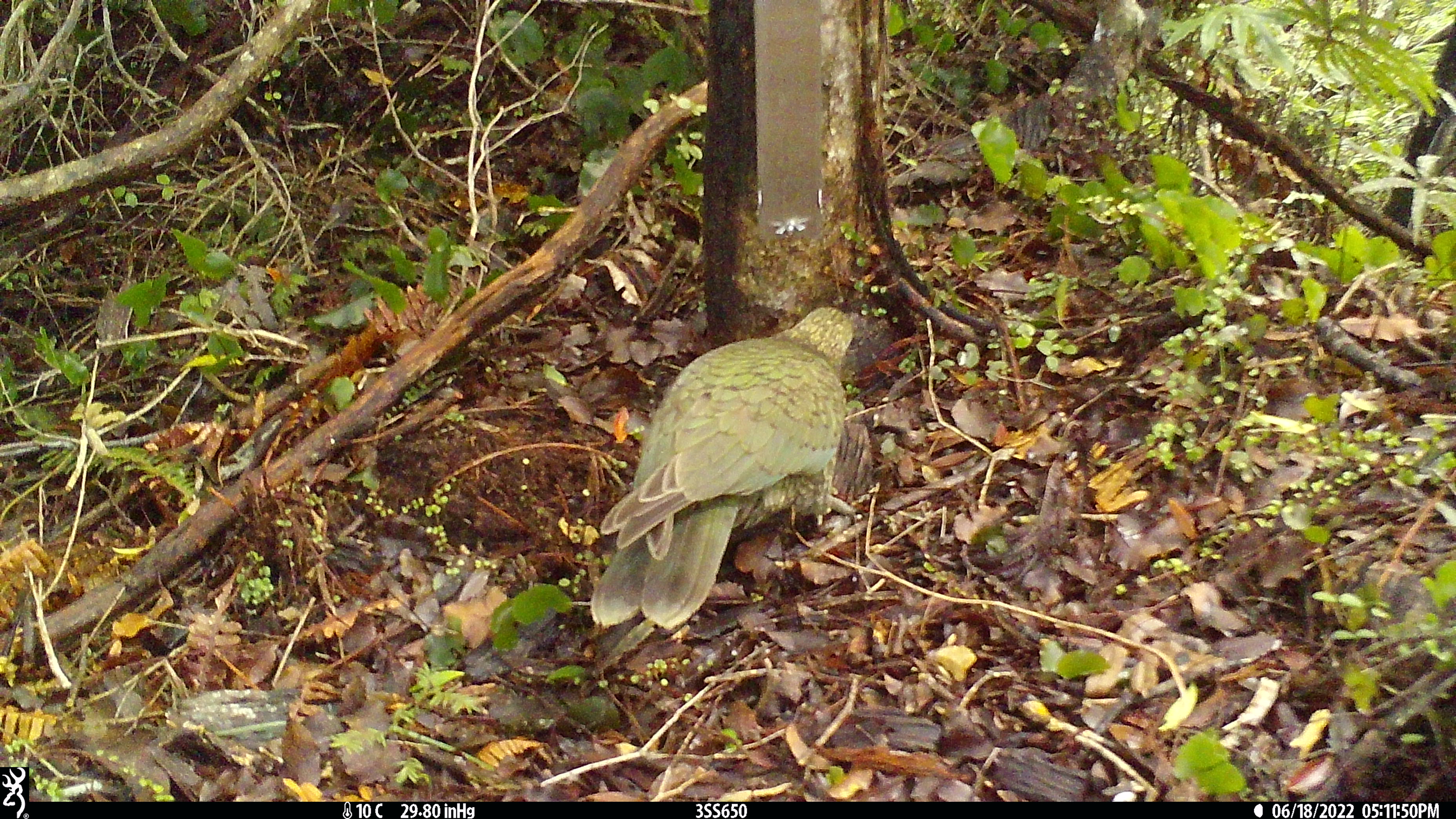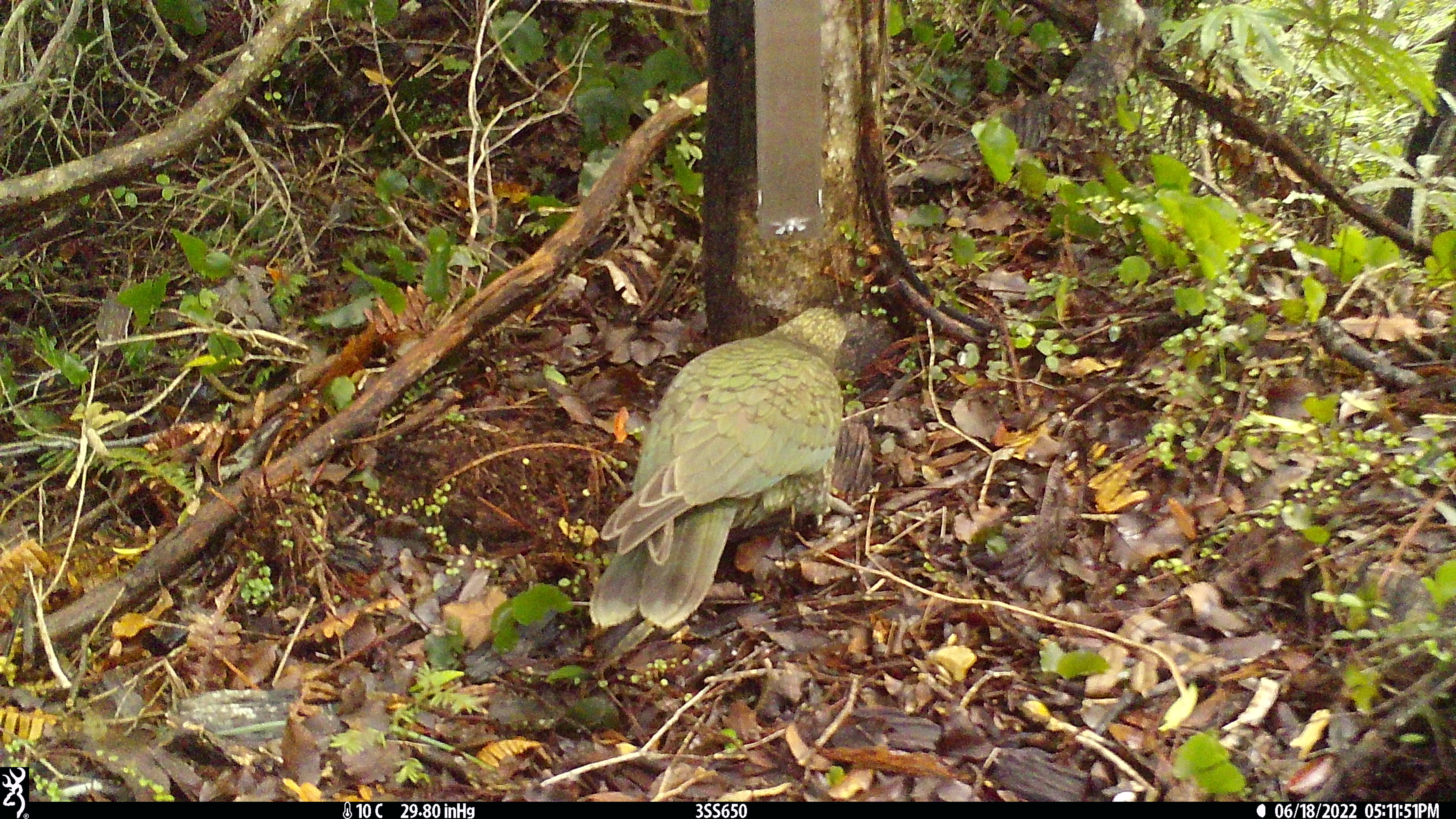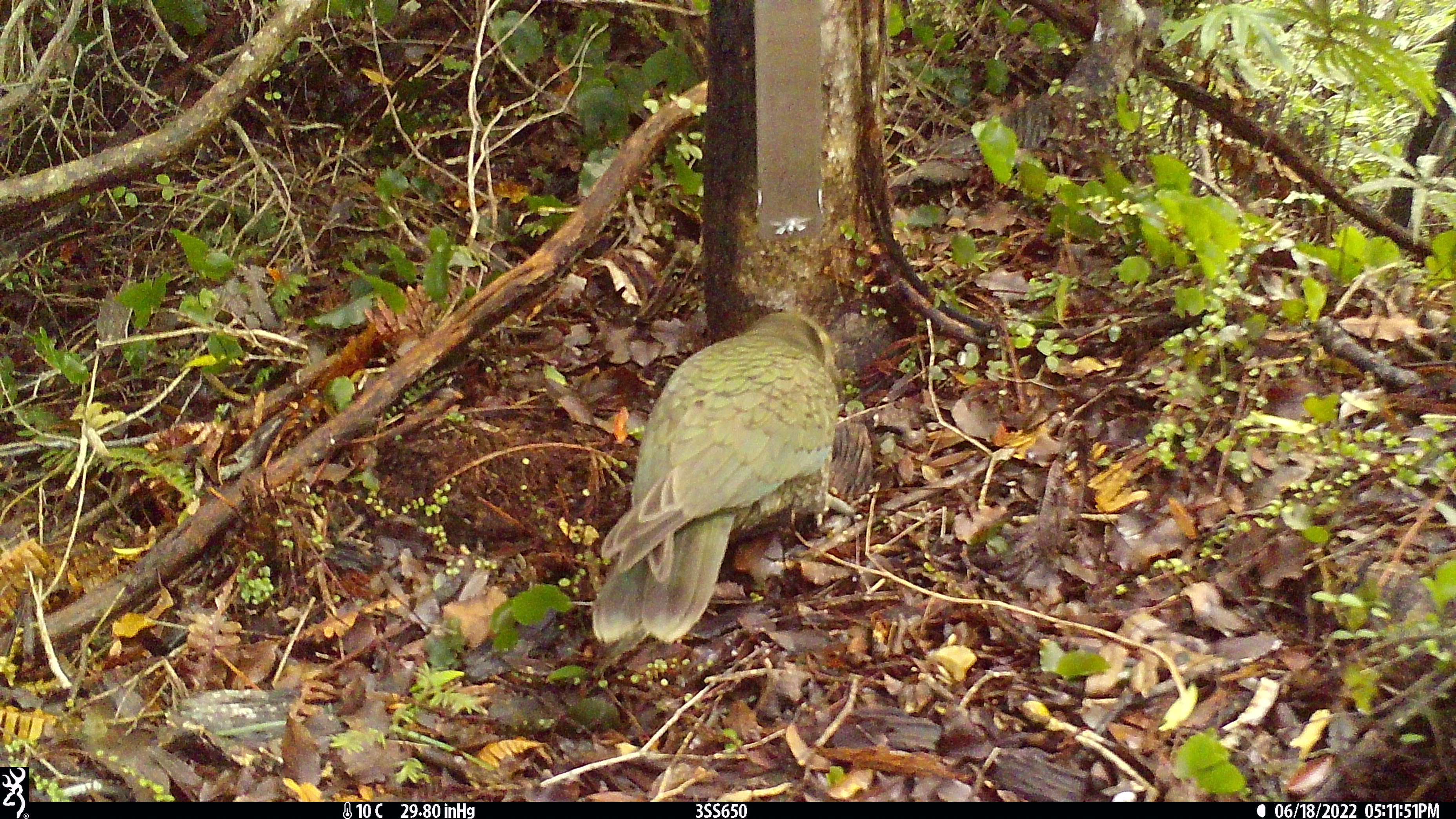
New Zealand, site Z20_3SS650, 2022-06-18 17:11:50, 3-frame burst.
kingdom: Animalia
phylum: Chordata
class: Aves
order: Psittaciformes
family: Strigopidae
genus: Nestor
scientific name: Nestor notabilis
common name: kea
Kea (Nestor notabilis).